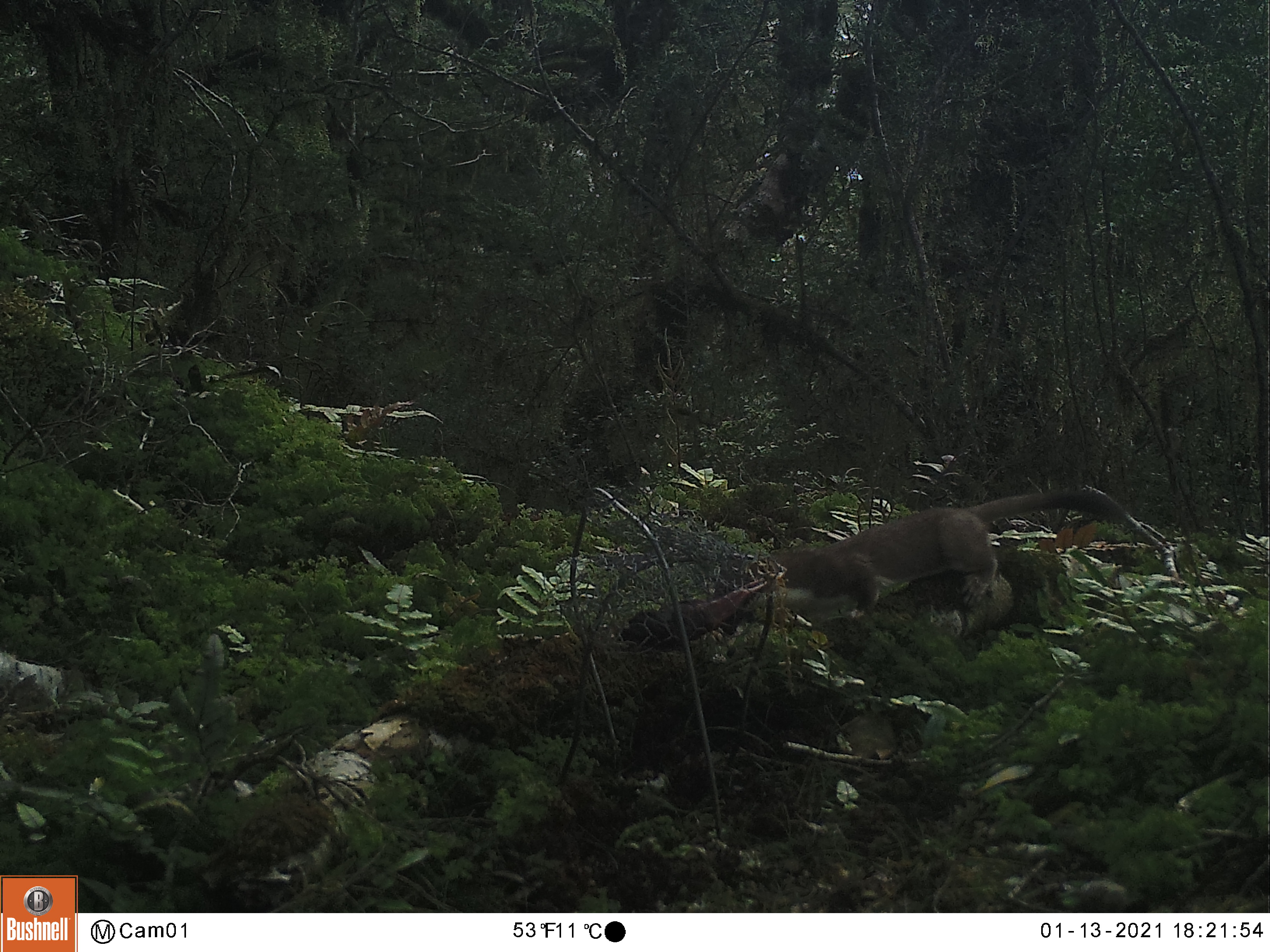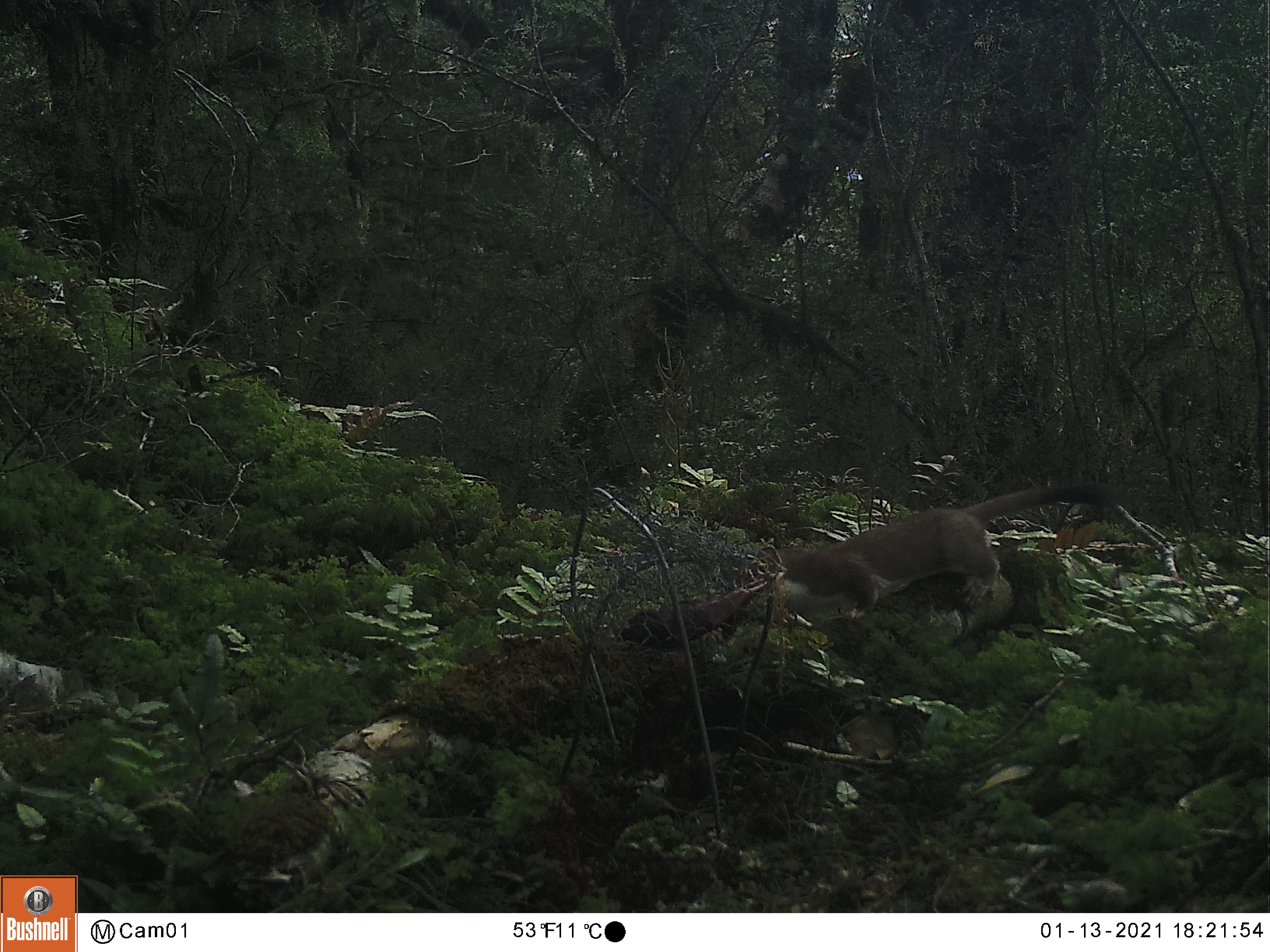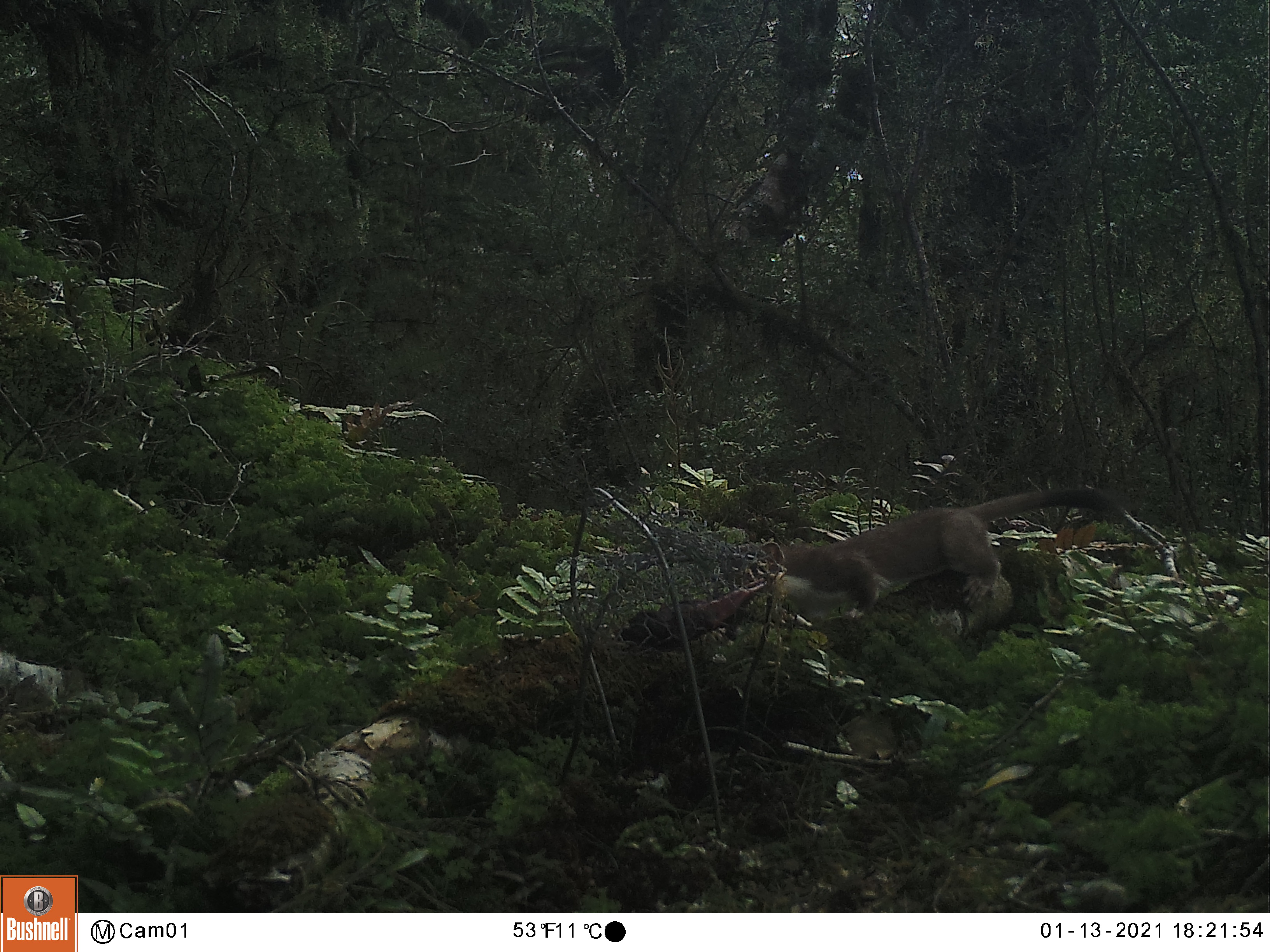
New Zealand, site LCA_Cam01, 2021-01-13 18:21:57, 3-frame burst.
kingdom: Animalia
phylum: Chordata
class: Mammalia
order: Carnivora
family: Mustelidae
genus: Mustela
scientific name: Mustela erminea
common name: stoat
Stoat (Mustela erminea).